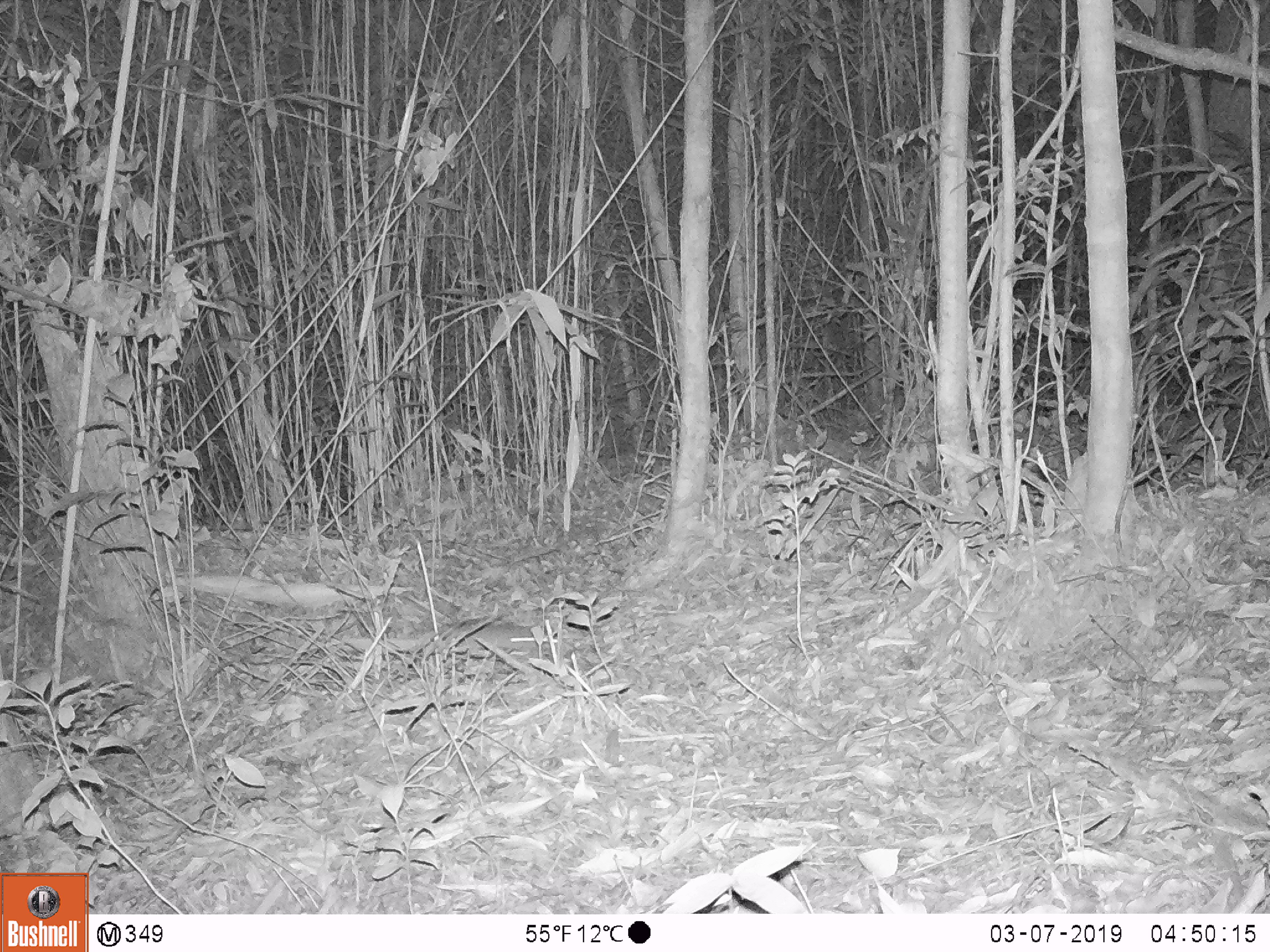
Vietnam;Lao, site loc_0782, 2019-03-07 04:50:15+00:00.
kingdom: Animalia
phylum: Chordata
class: Mammalia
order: Rodentia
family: Muridae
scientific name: Muridae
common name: old-world mice and rats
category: unidentified murid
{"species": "unidentified murid (old-world mice and rats) (Muridae)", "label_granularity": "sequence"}